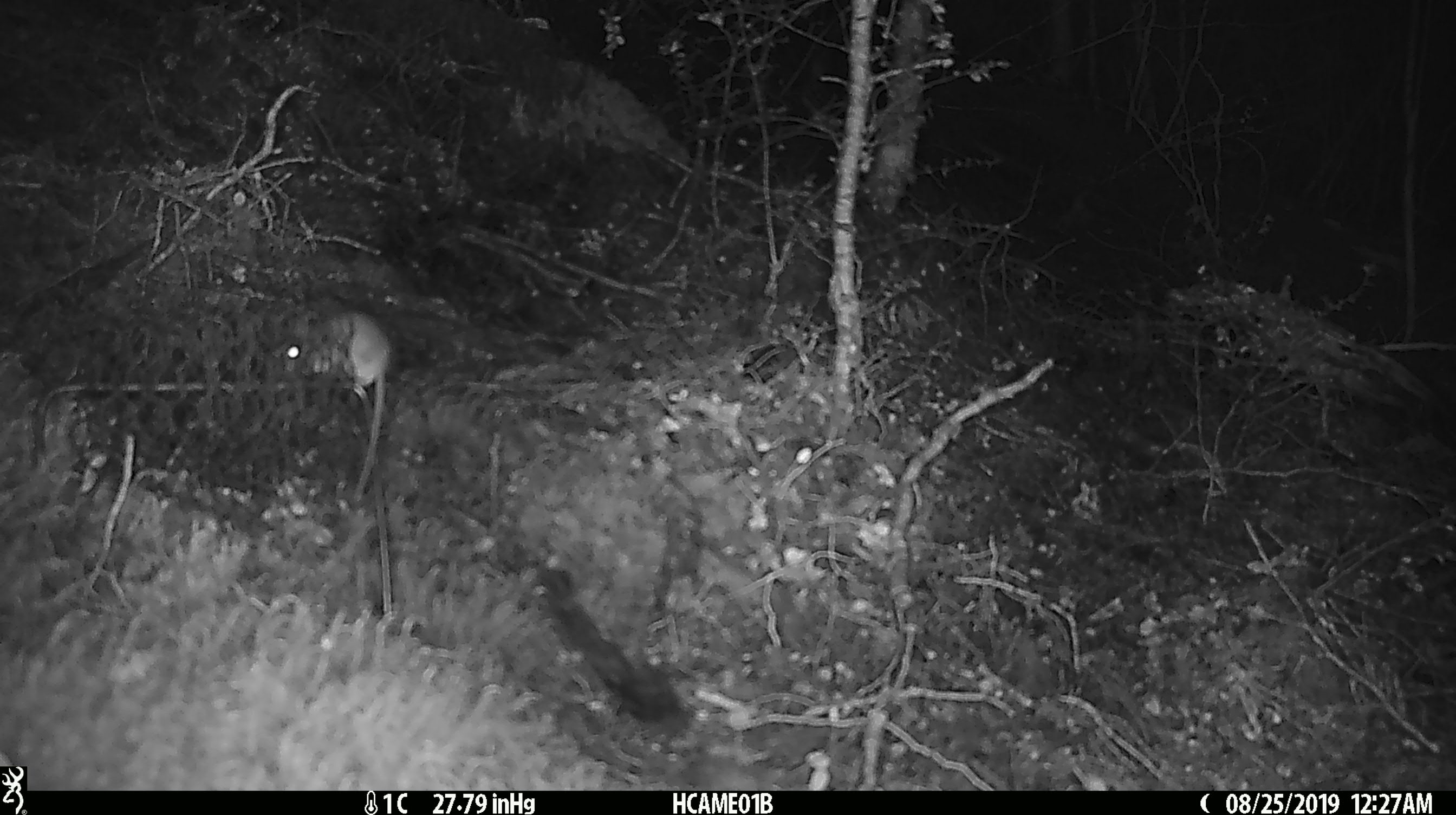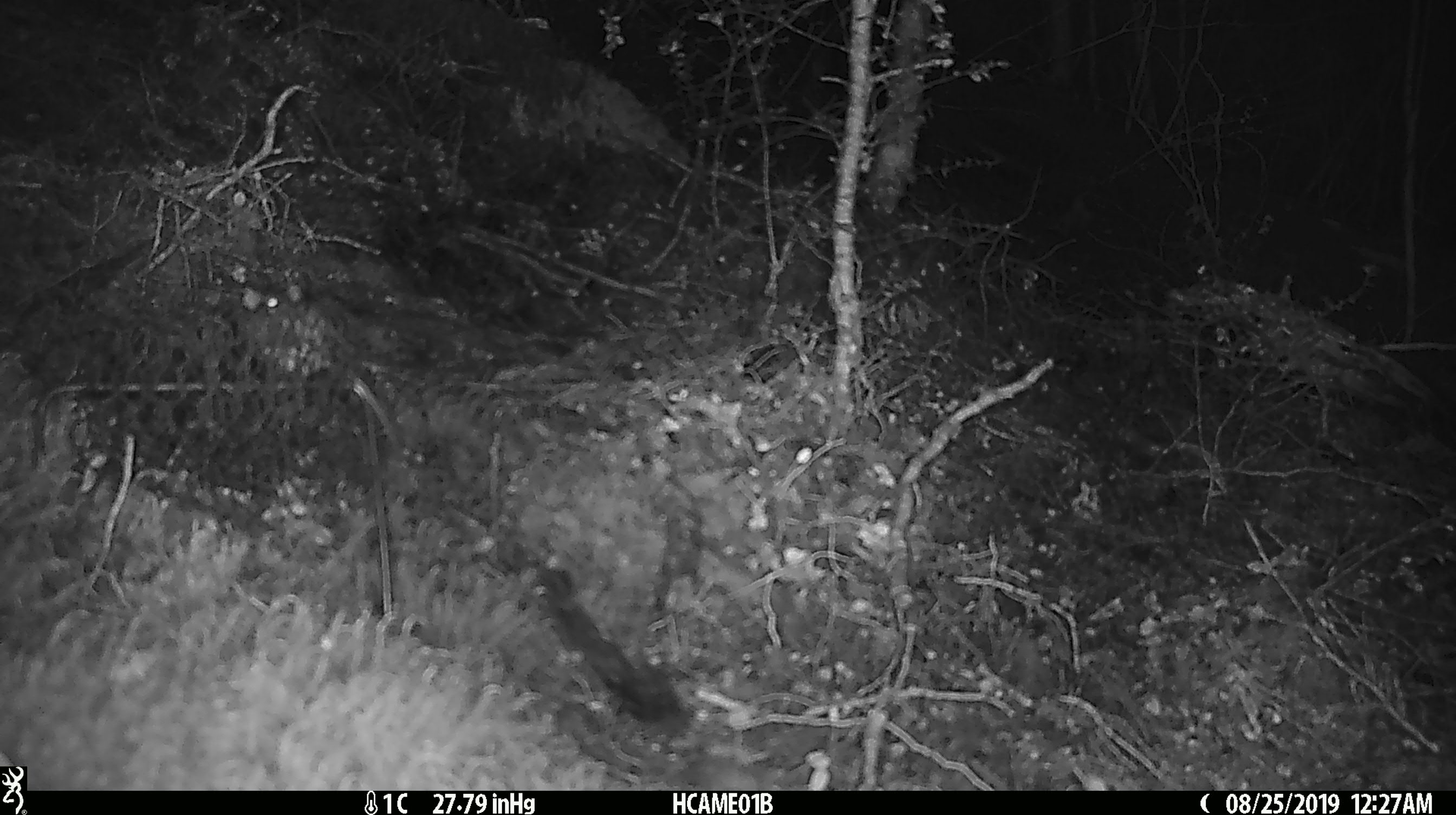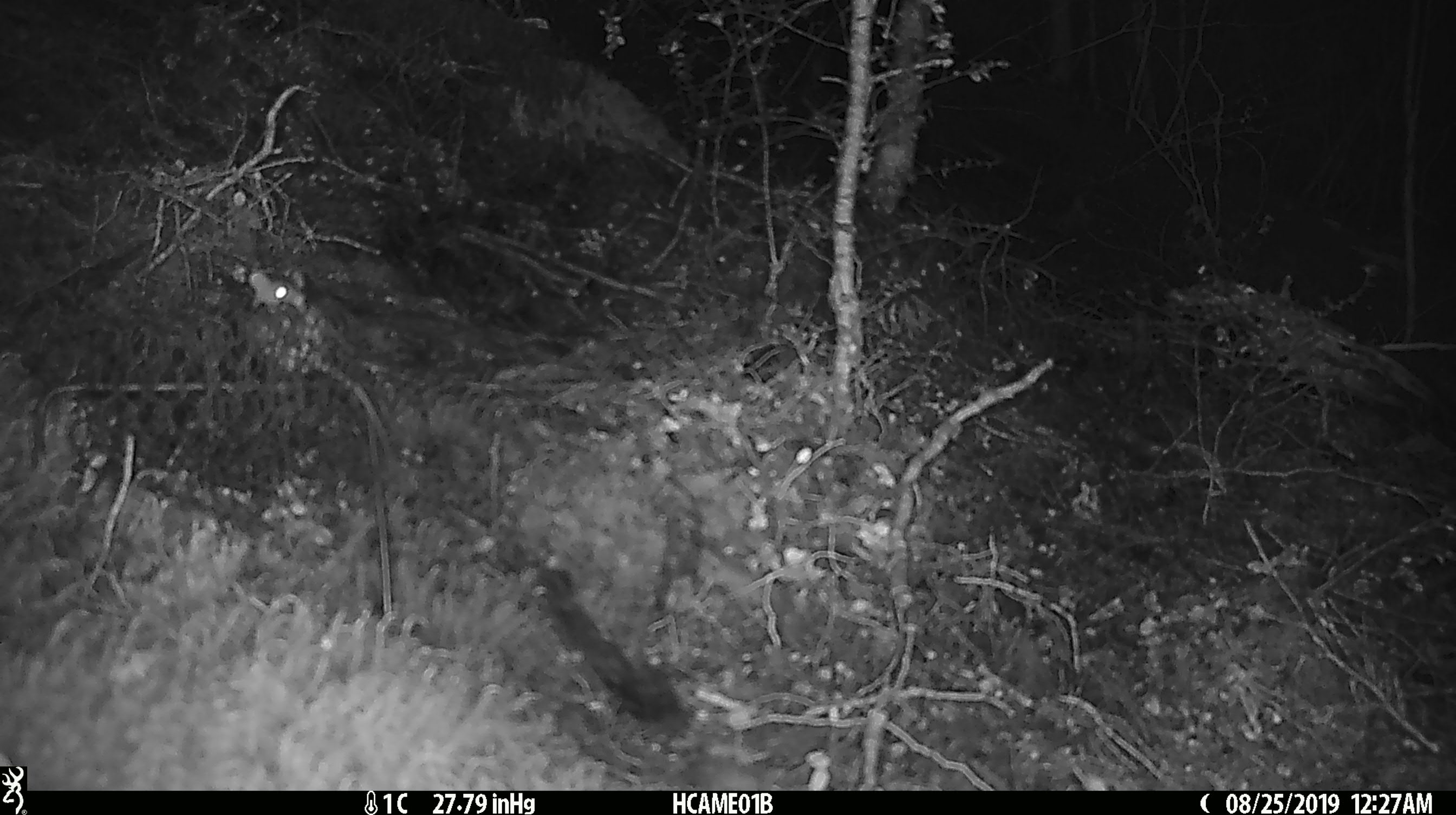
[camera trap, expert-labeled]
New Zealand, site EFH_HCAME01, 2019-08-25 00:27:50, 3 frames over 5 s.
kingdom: Animalia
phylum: Chordata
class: Mammalia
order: Rodentia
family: Muridae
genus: Mus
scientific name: Mus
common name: mouse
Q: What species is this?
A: Mouse (Mus).